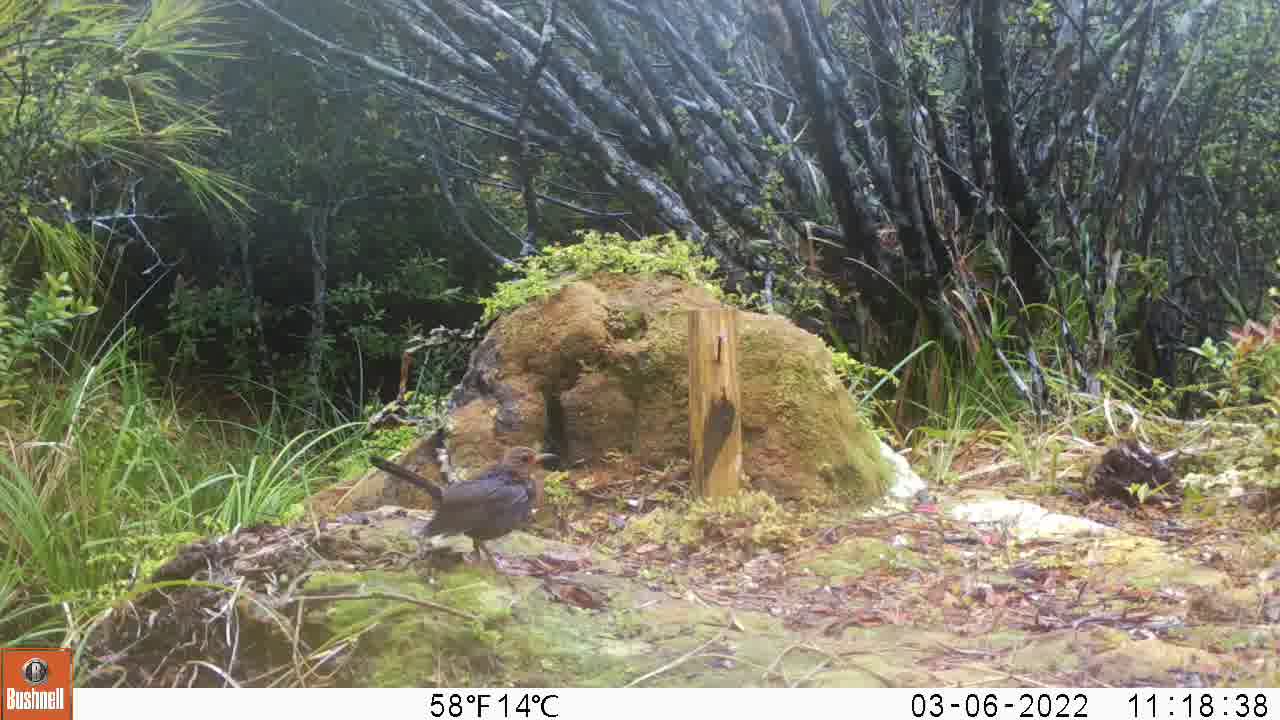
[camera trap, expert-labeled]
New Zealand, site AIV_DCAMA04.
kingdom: Animalia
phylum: Chordata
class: Aves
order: Passeriformes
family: Turdidae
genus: Turdus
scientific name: Turdus merula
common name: eurasian blackbird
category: blackbird